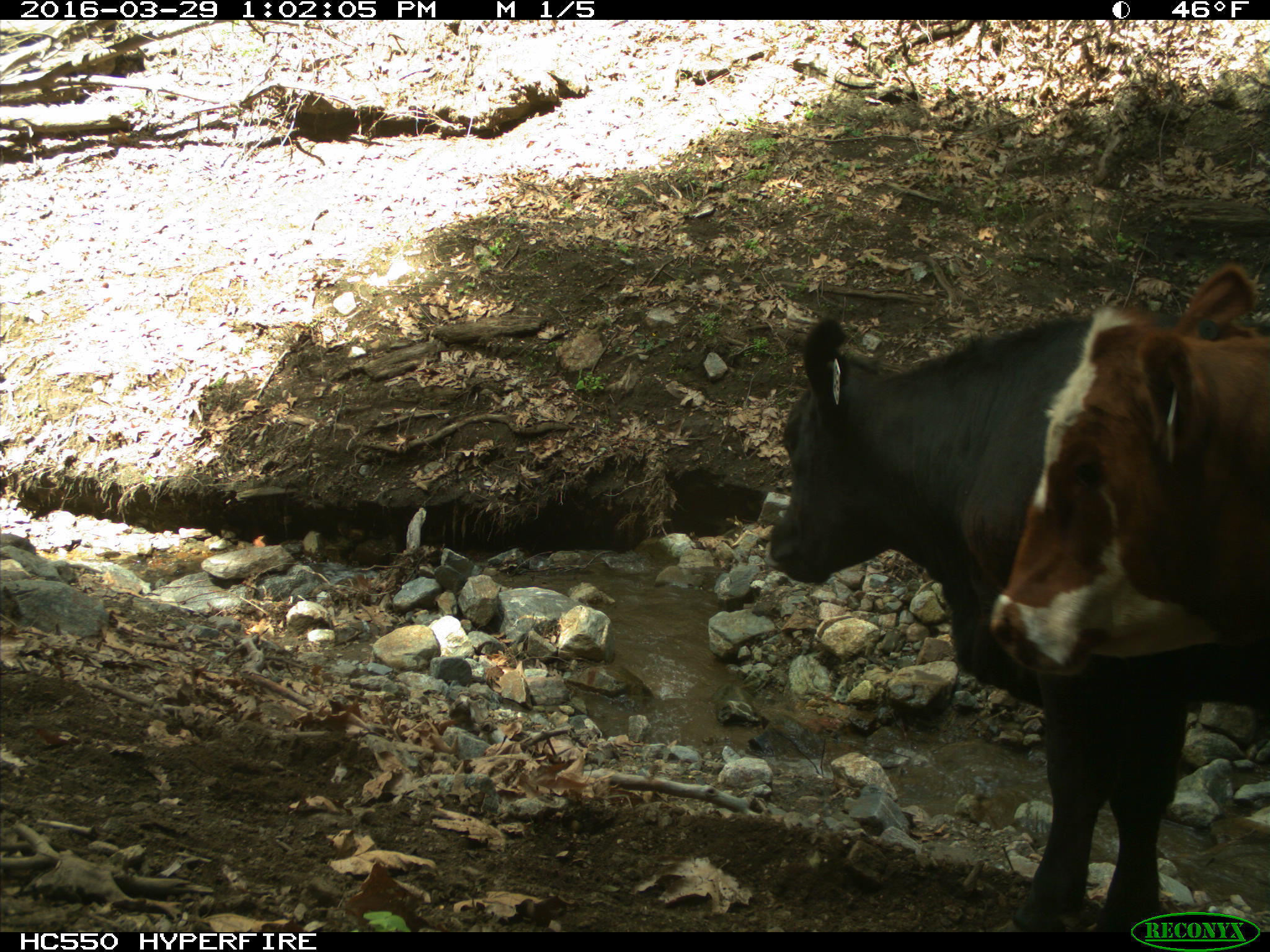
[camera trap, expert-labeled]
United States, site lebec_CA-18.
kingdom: Animalia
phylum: Chordata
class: Mammalia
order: Artiodactyla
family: Bovidae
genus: Bos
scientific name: Bos taurus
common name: domestic cow